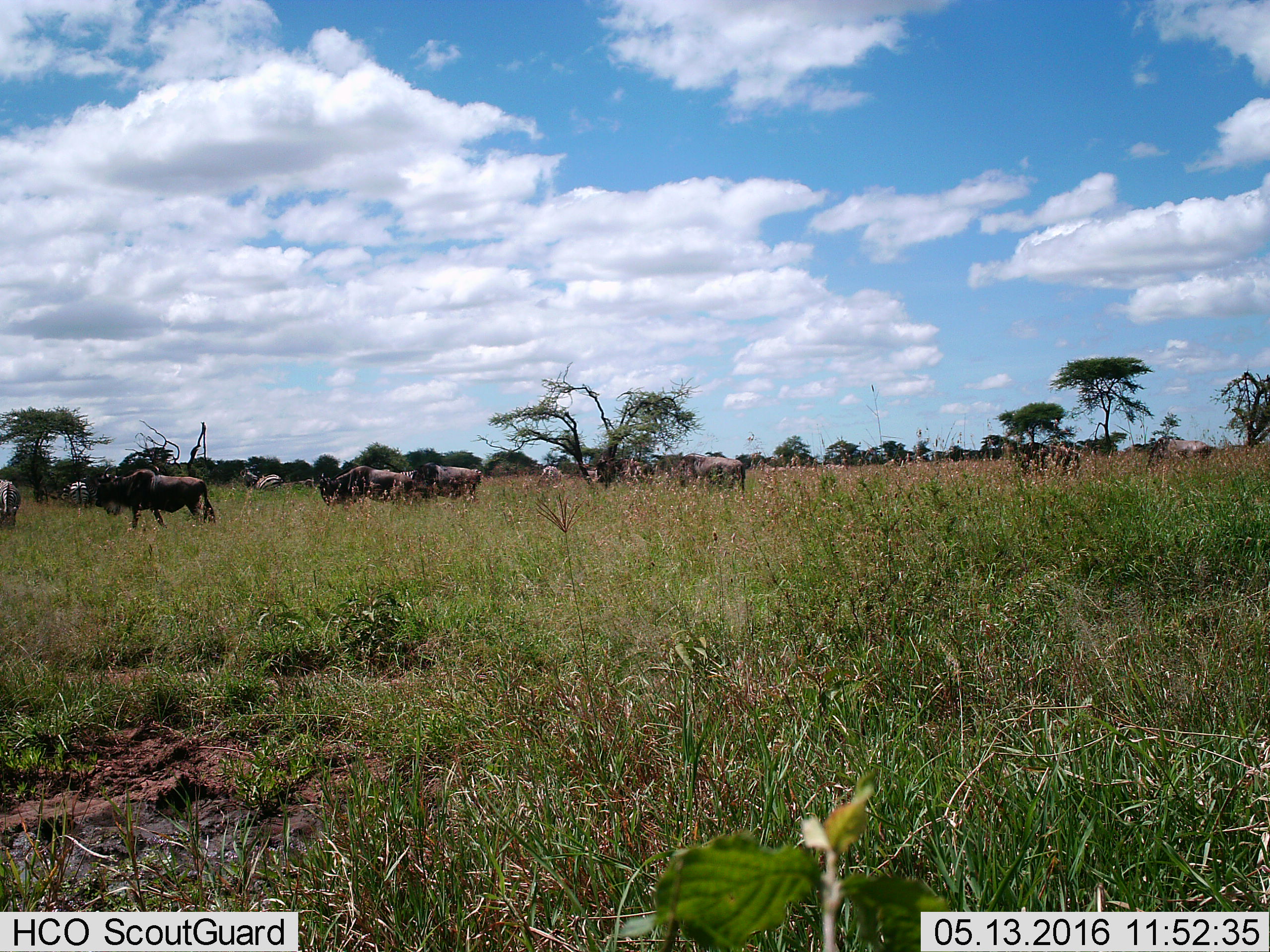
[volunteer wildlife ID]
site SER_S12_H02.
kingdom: Animalia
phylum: Chordata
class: Mammalia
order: Artiodactyla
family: Bovidae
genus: Connochaetes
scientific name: Connochaetes taurinus taurinus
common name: blue wildebeest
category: wildebeestblue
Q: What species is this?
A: Wildebeestblue (blue wildebeest) (Connochaetes taurinus taurinus).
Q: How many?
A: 11-50.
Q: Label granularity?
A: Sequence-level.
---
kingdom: Animalia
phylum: Chordata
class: Mammalia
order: Perissodactyla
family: Equidae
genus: Equus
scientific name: Equus quagga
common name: plains zebra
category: zebraplains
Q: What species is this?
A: Zebraplains (plains zebra) (Equus quagga).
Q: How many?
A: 5.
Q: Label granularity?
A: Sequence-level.